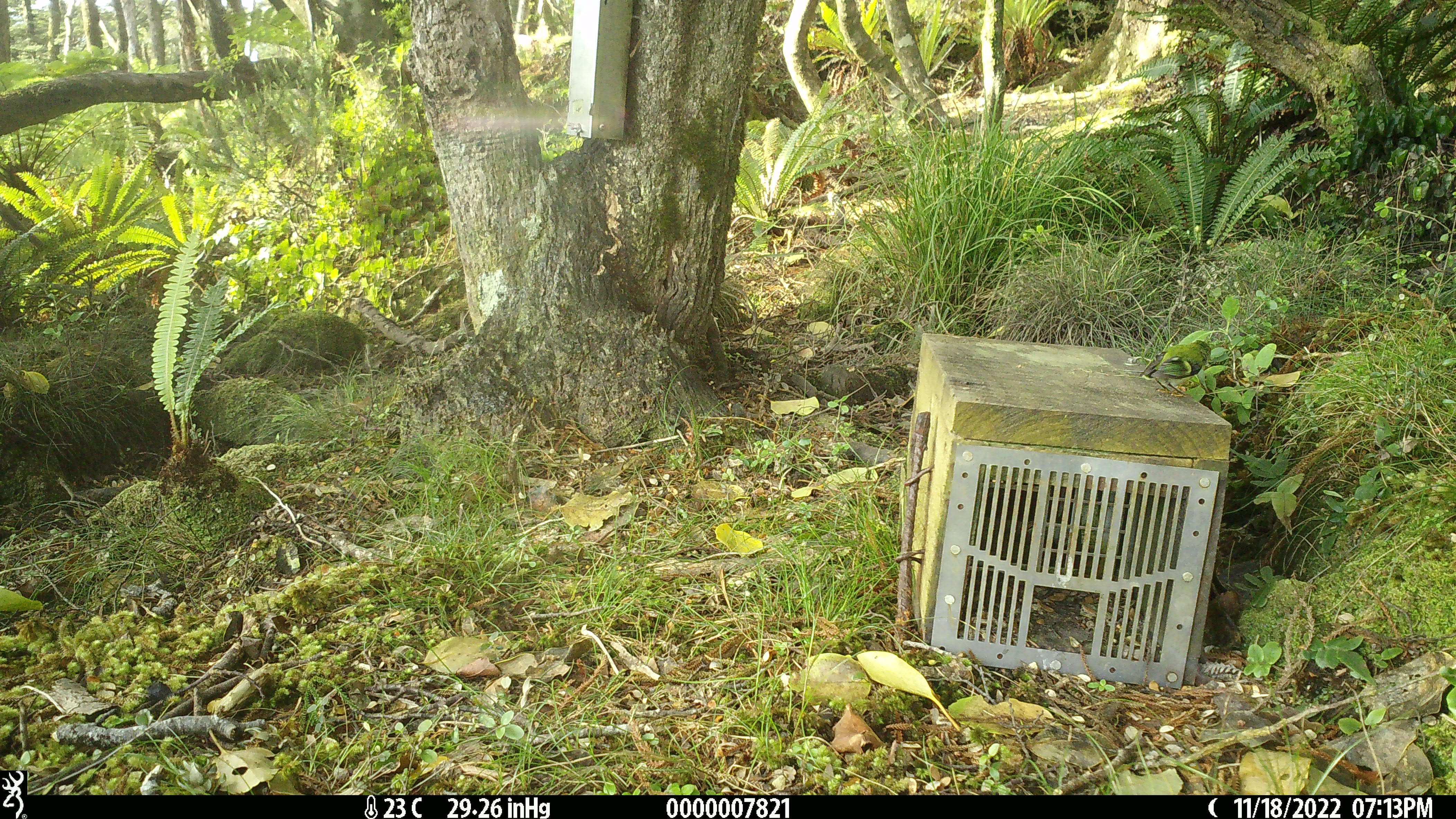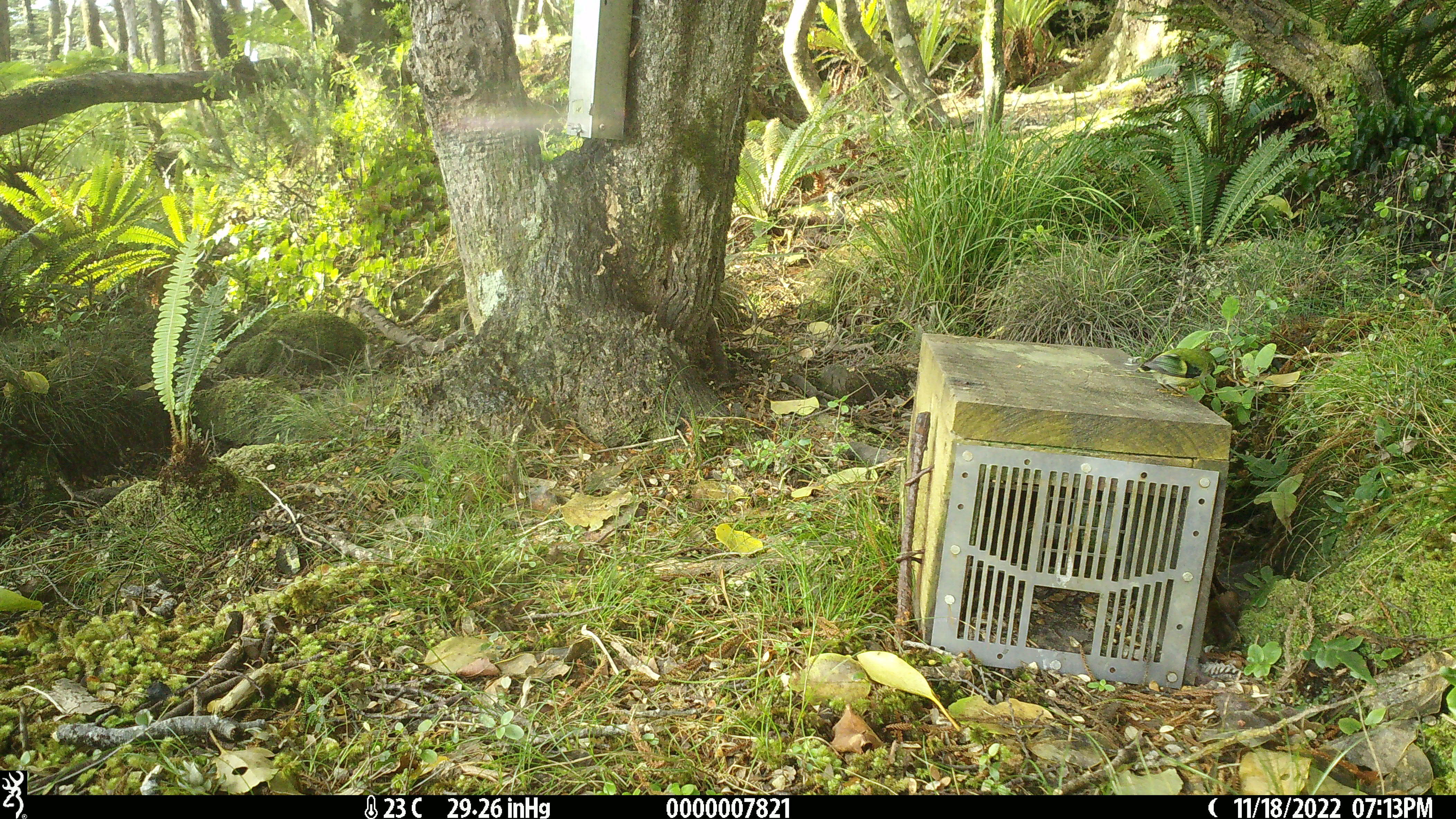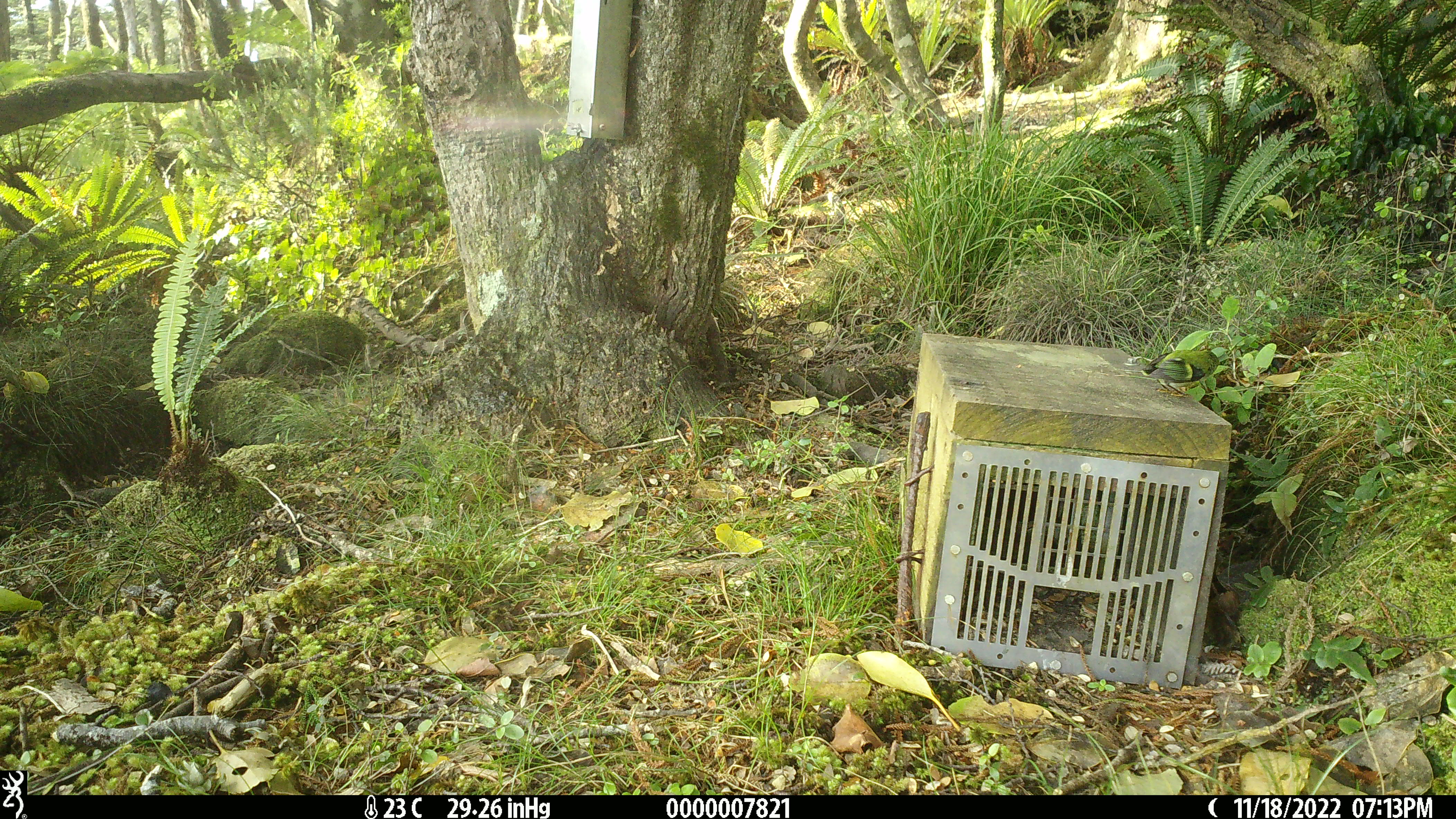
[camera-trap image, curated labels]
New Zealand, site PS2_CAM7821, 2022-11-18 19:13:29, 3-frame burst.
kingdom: Animalia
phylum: Chordata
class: Aves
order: Passeriformes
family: Acanthisittidae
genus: Acanthisitta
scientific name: Acanthisitta chloris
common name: rifleman